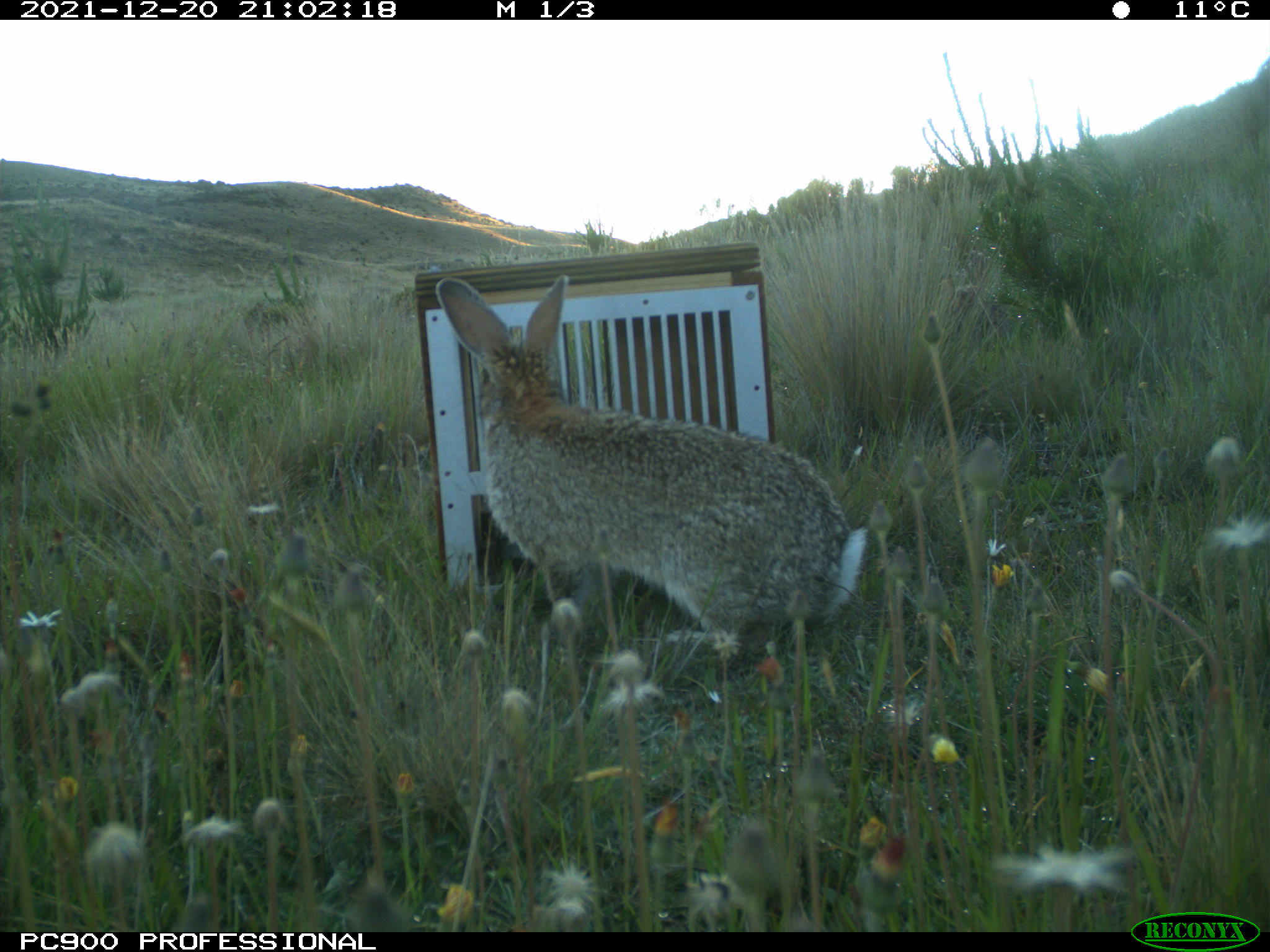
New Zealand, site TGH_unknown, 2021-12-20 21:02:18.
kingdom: Animalia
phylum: Chordata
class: Mammalia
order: Lagomorpha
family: Leporidae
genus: Oryctolagus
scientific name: Oryctolagus cuniculus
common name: european rabbit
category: rabbit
Rabbit (european rabbit) (Oryctolagus cuniculus).